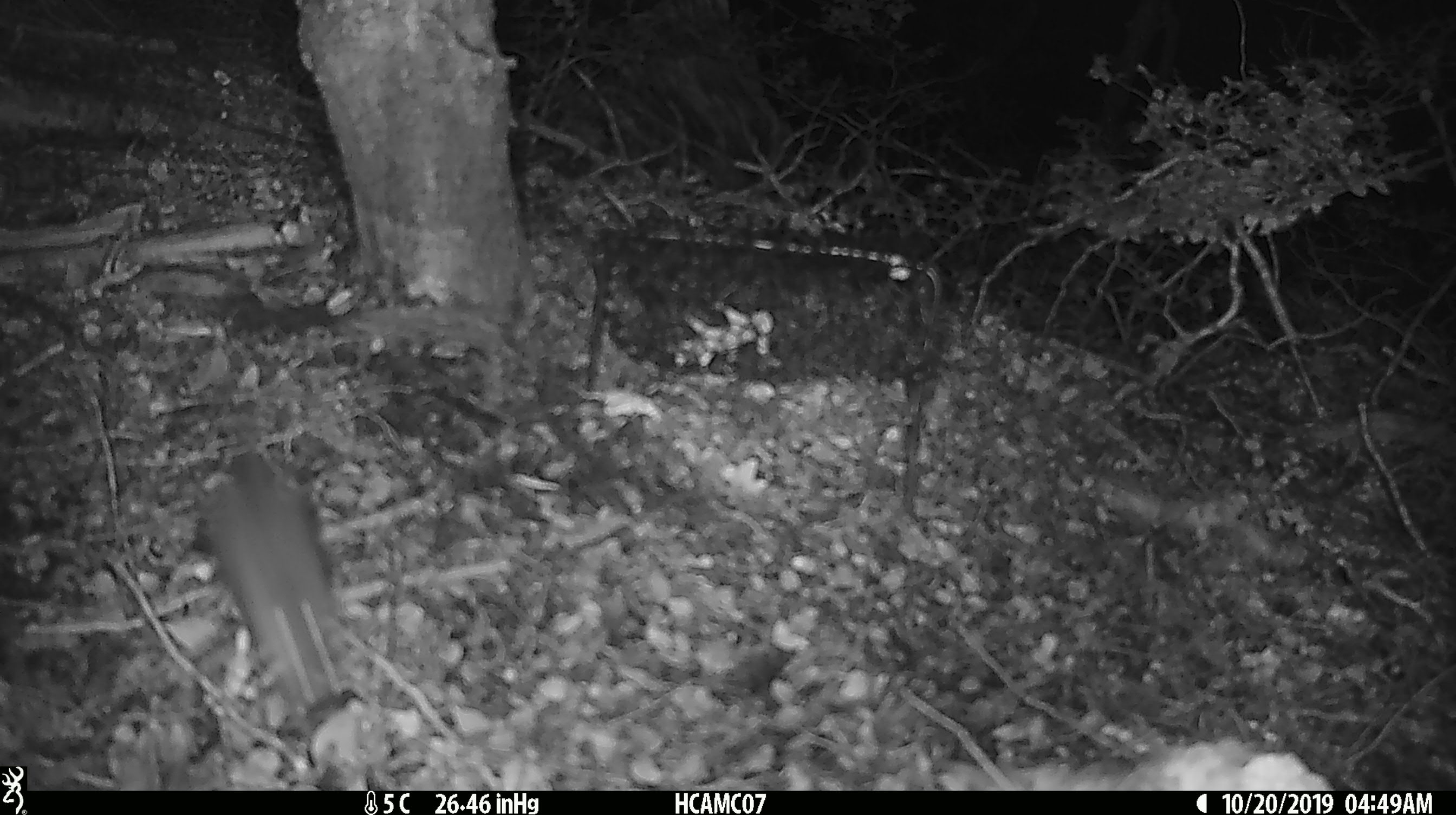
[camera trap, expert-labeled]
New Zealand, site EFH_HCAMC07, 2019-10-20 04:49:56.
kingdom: Animalia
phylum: Chordata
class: Mammalia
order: Rodentia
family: Muridae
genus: Mus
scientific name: Mus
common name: mouse